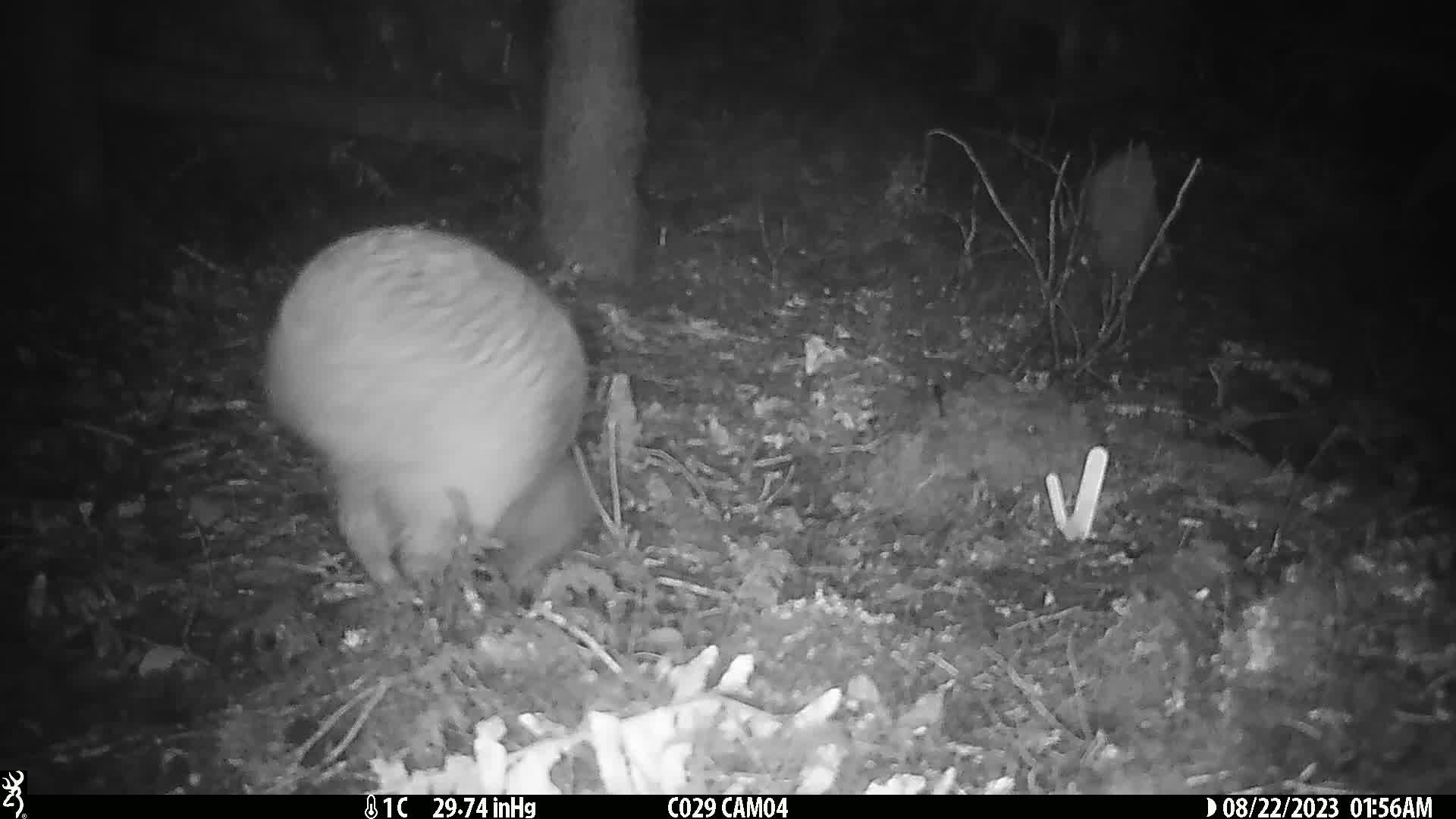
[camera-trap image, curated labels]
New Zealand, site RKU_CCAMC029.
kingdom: Animalia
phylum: Chordata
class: Aves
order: Apterygiformes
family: Apterygidae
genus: Apteryx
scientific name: Apteryx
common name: kiwi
Kiwi (Apteryx).